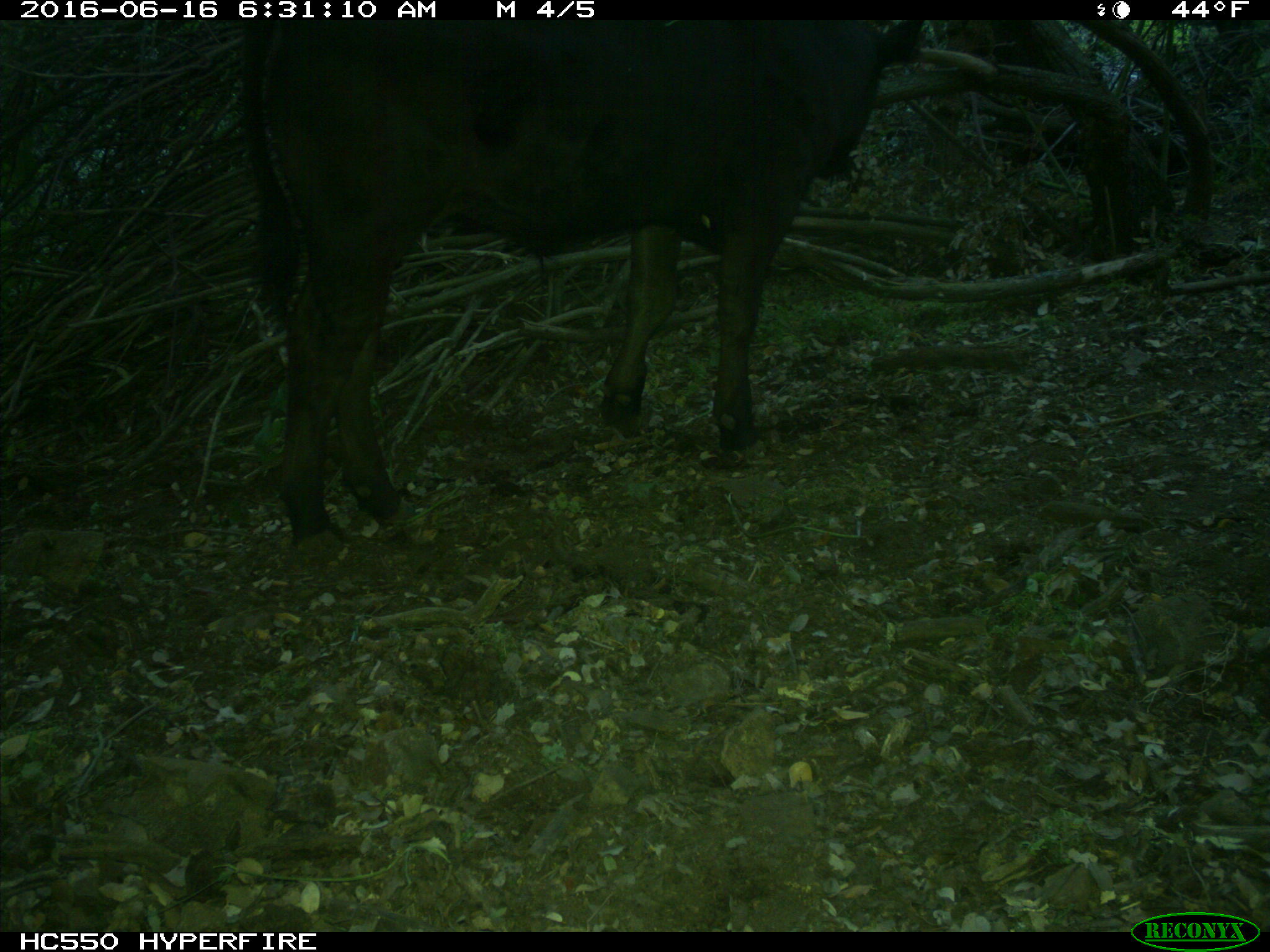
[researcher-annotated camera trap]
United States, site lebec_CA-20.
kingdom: Animalia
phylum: Chordata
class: Mammalia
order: Artiodactyla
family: Bovidae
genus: Bos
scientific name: Bos taurus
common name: domestic cow